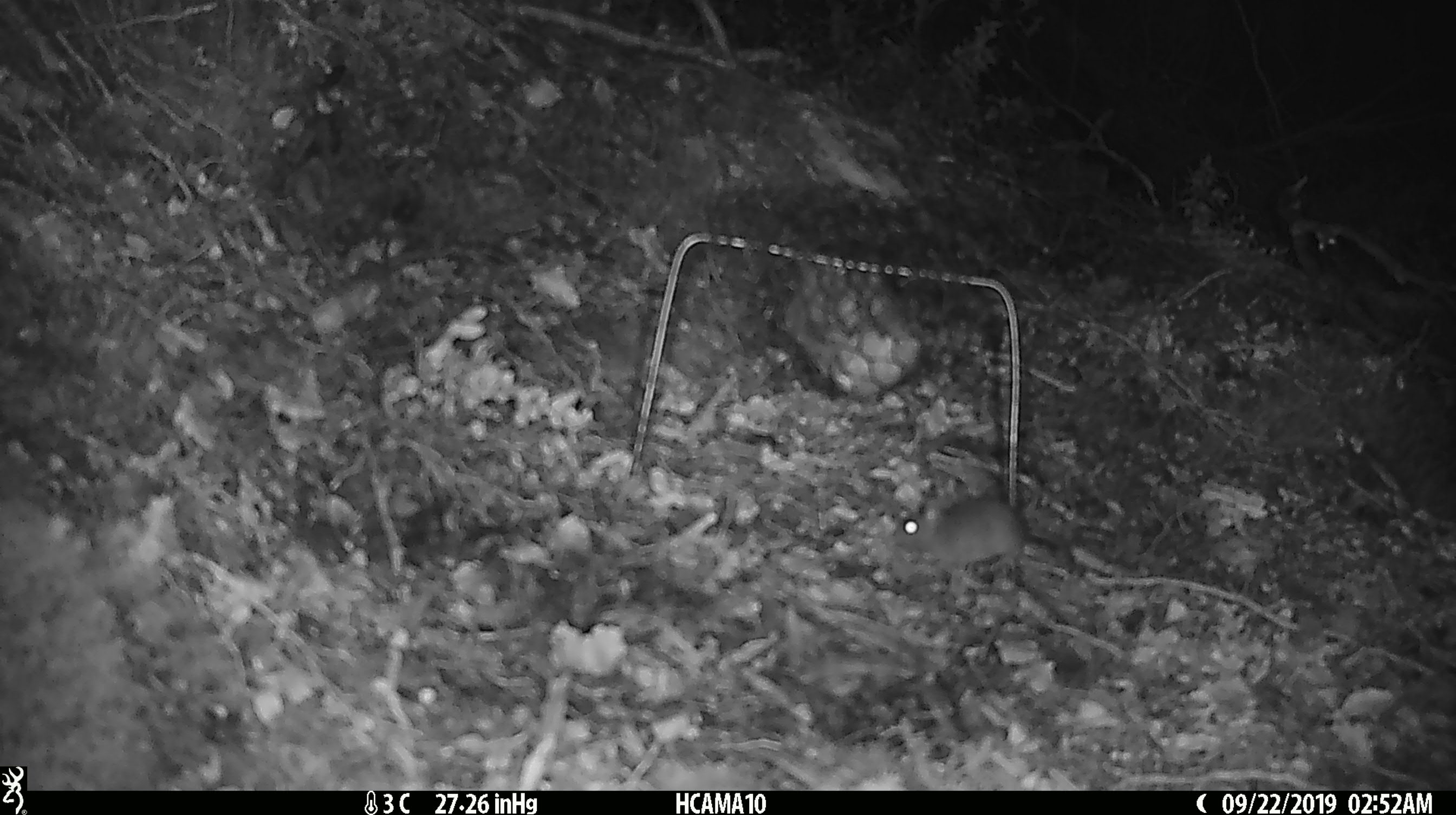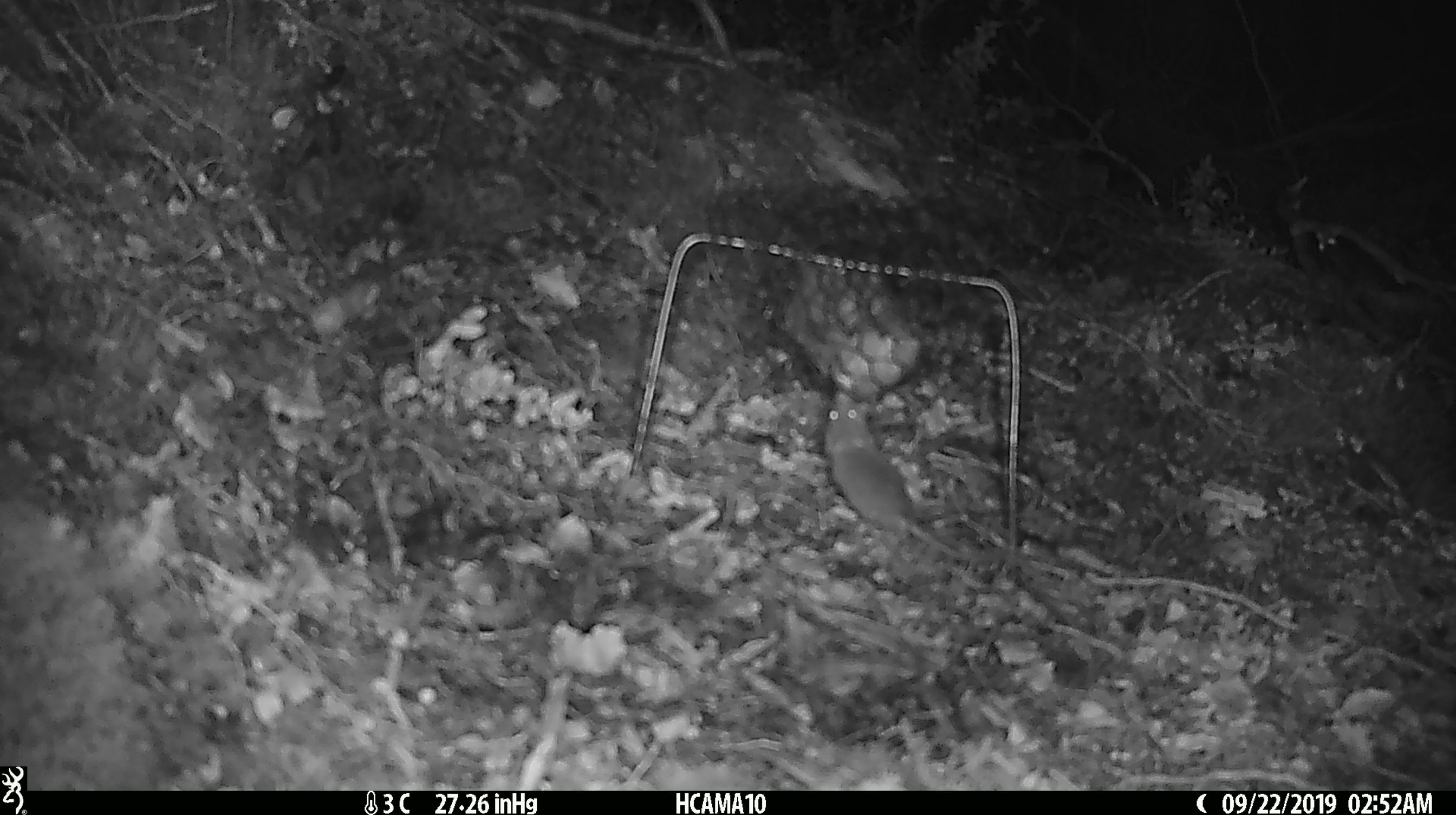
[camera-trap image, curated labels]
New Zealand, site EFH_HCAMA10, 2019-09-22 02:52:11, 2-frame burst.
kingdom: Animalia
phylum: Chordata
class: Mammalia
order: Rodentia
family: Muridae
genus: Mus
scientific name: Mus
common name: mouse